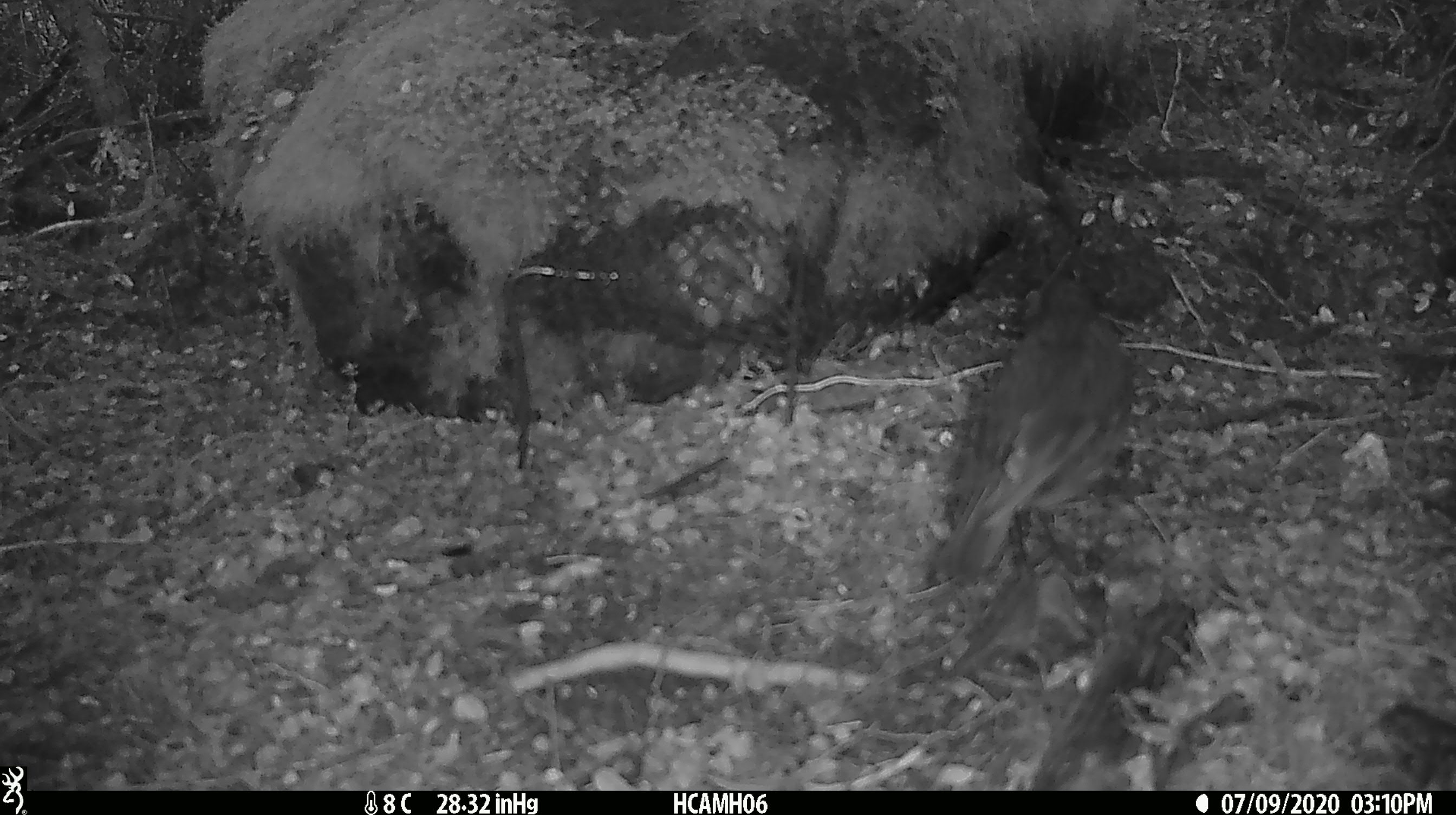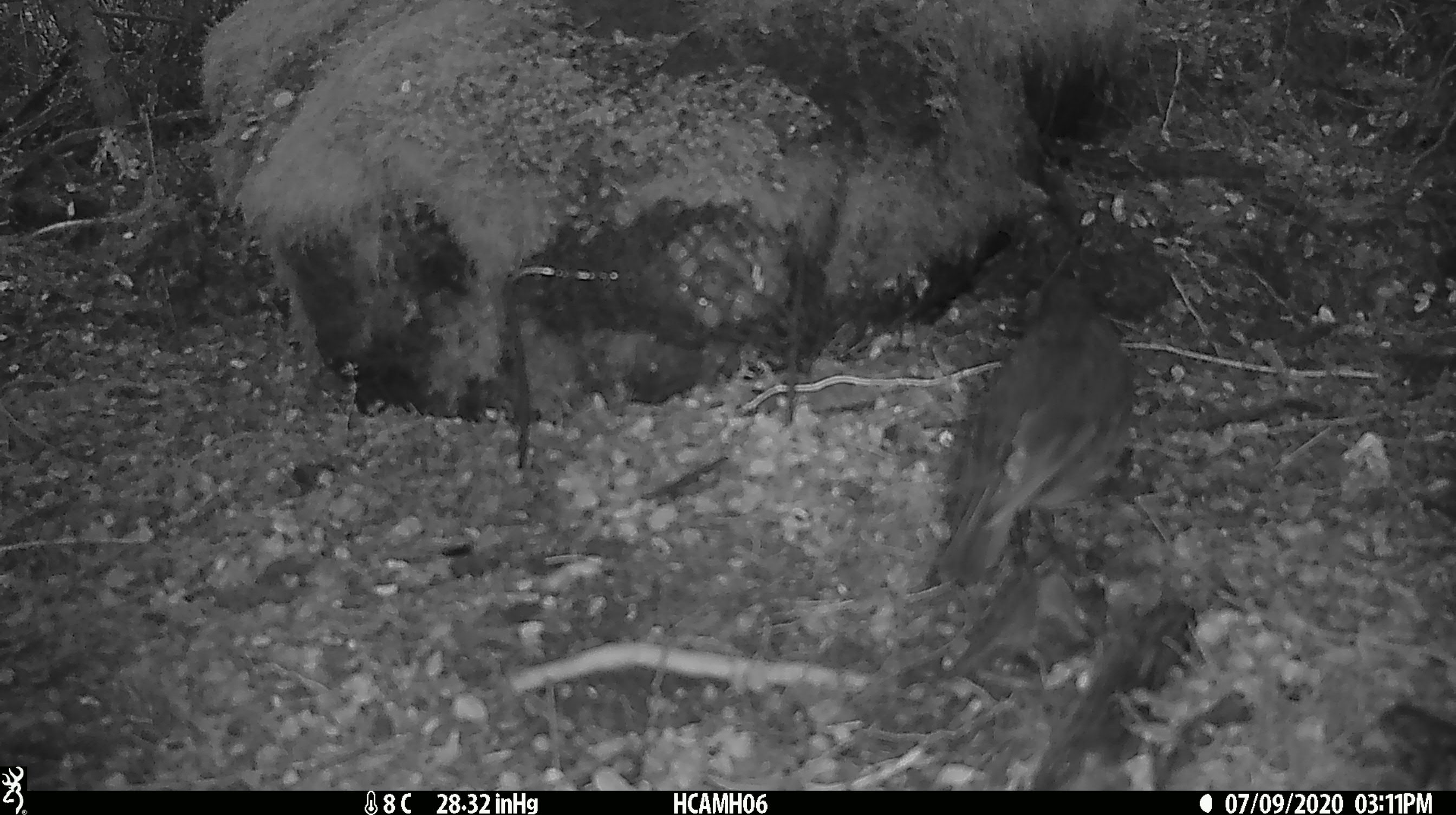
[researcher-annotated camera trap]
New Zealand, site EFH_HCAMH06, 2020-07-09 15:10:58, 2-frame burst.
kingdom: Animalia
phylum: Chordata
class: Aves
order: Passeriformes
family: Petroicidae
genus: Petroica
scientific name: Petroica australis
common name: new zealand robin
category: robin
Robin (new zealand robin) (Petroica australis).